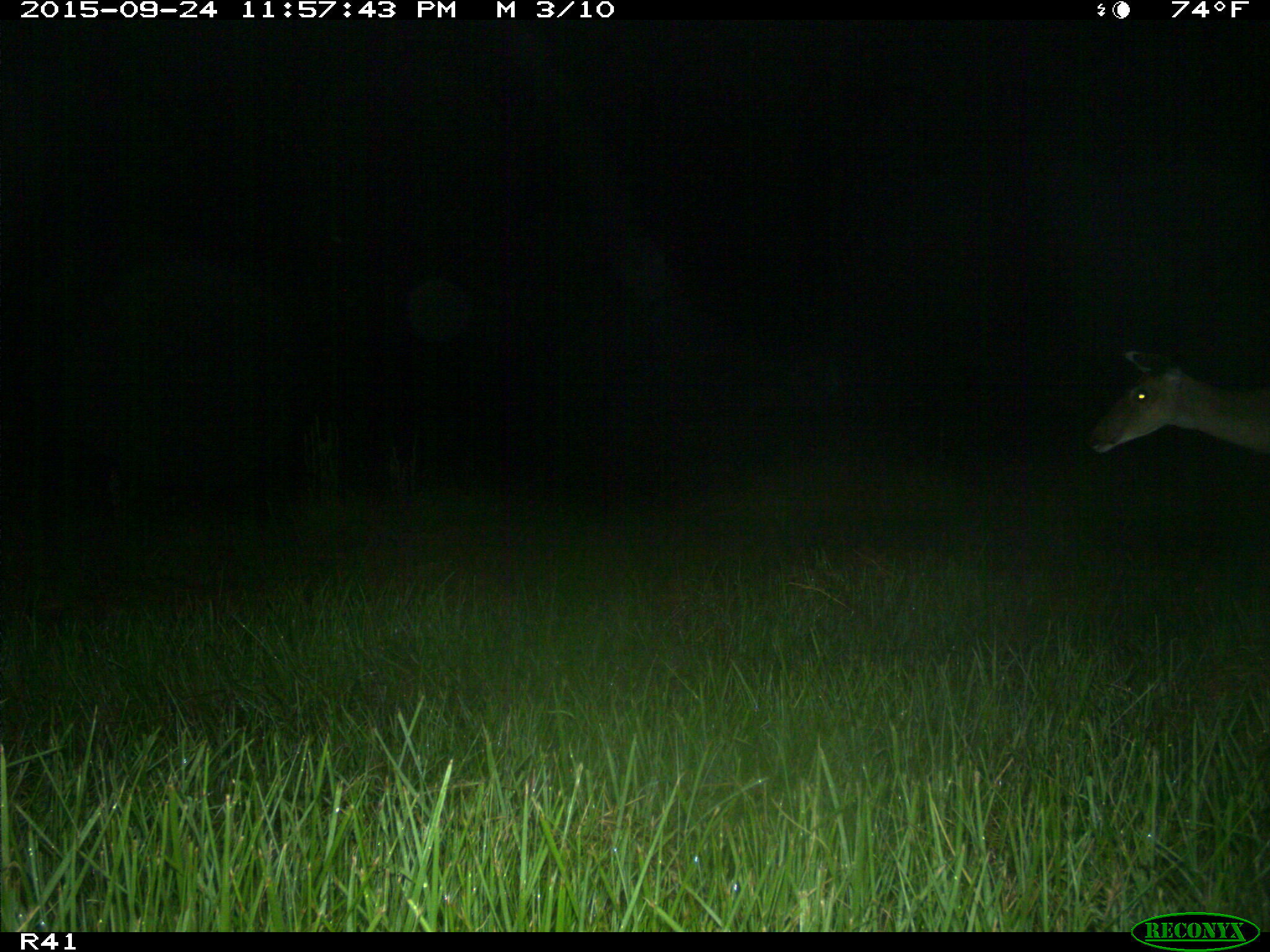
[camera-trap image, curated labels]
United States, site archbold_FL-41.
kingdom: Animalia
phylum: Chordata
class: Mammalia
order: Artiodactyla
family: Cervidae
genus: Odocoileus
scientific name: Odocoileus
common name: deer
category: unidentified deer